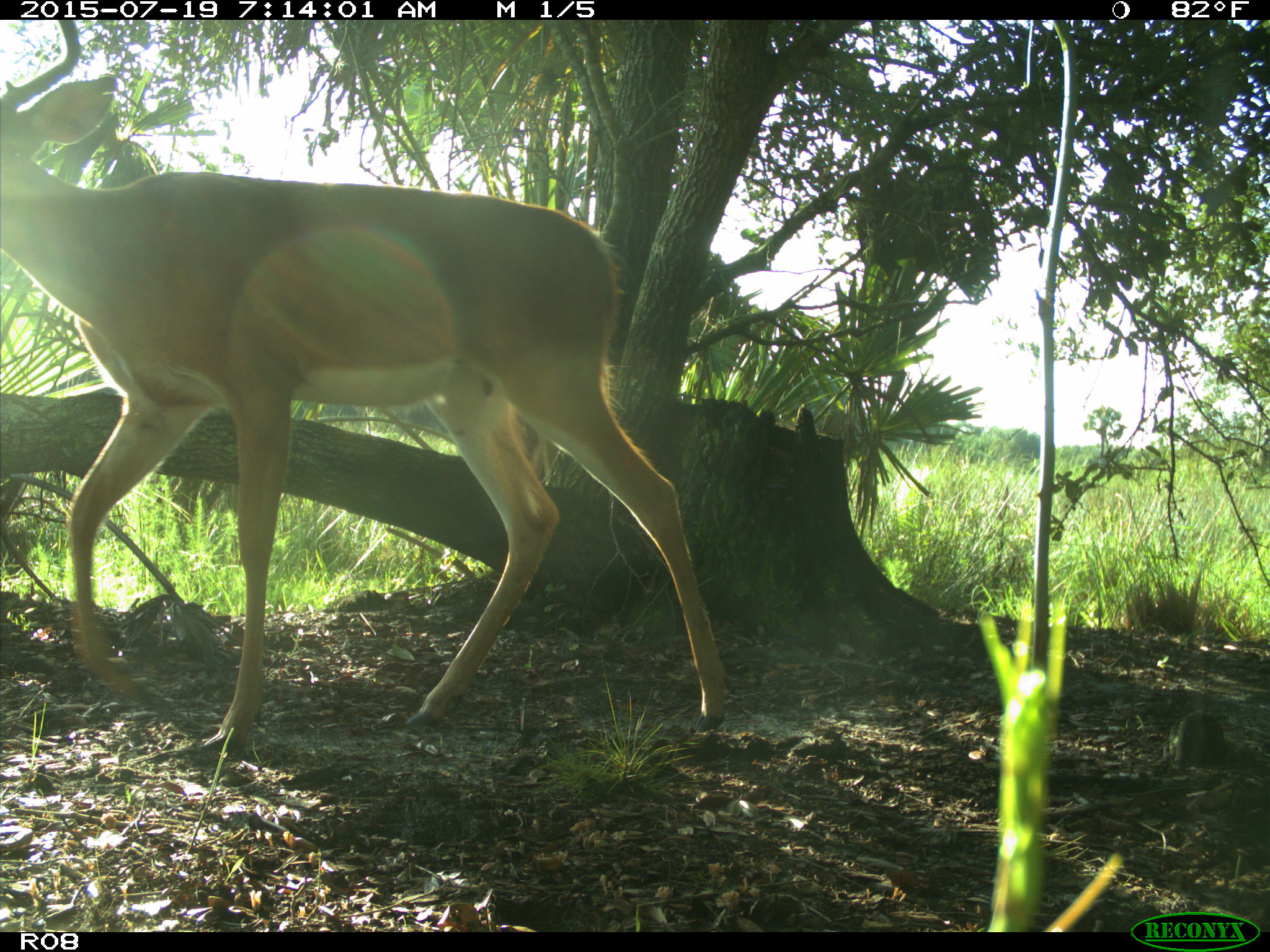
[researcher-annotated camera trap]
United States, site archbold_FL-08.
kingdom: Animalia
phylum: Chordata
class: Mammalia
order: Artiodactyla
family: Cervidae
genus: Odocoileus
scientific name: Odocoileus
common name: deer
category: unidentified deer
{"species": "unidentified deer (deer) (Odocoileus)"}